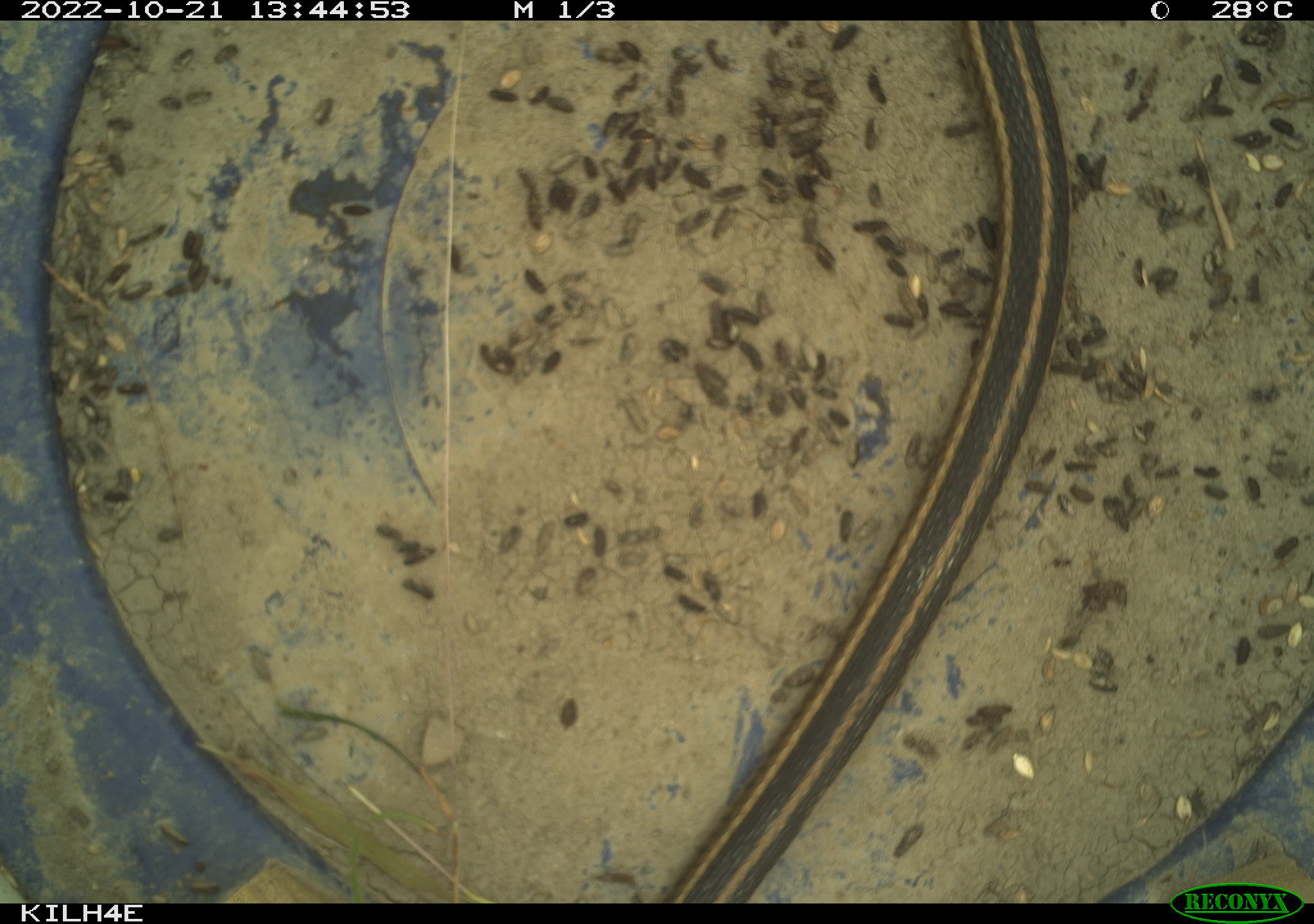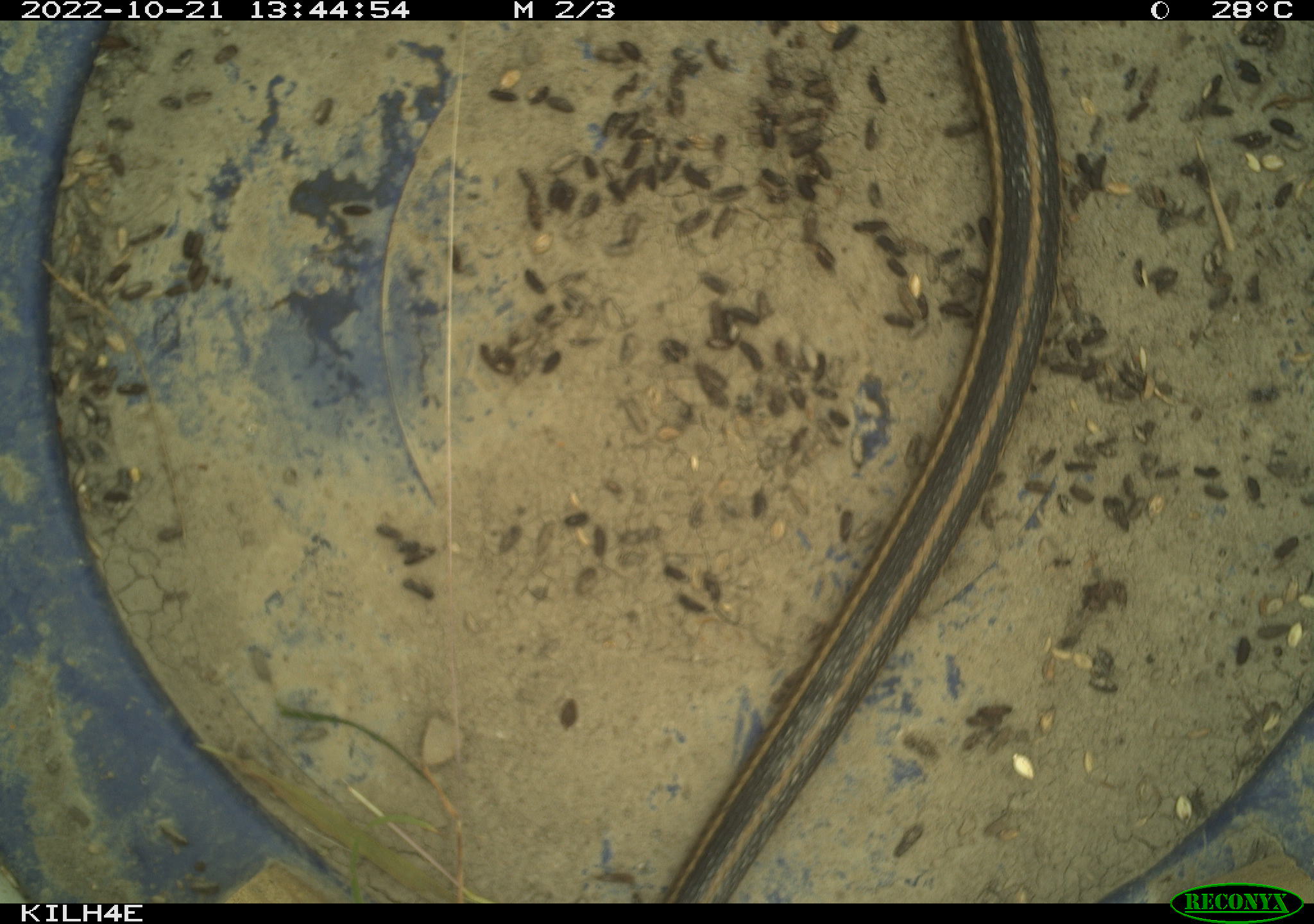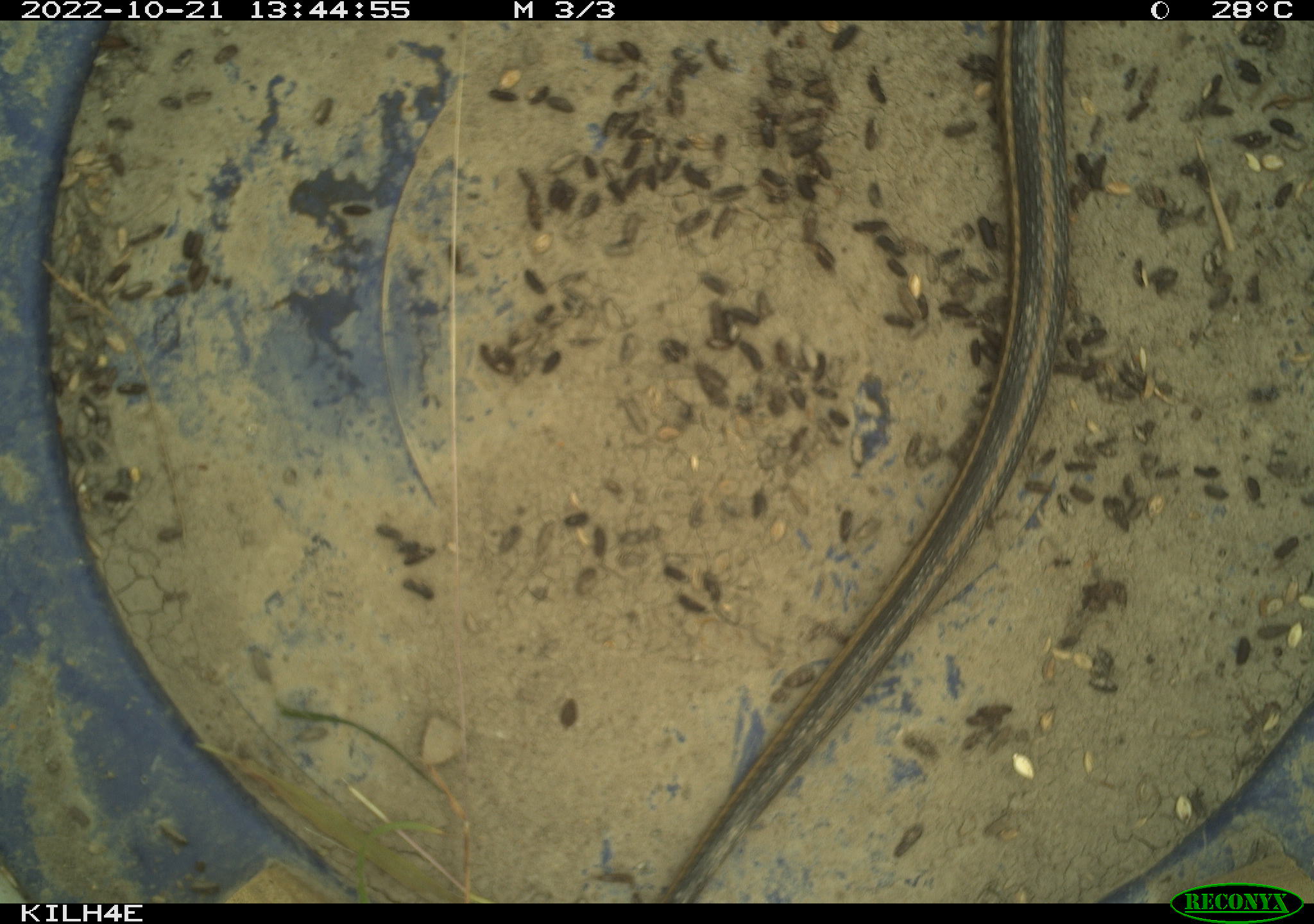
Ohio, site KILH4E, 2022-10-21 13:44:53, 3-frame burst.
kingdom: Animalia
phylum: Chordata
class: Reptilia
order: Squamata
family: Colubridae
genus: Thamnophis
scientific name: Thamnophis sirtalis sirtalis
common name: eastern gartersnake